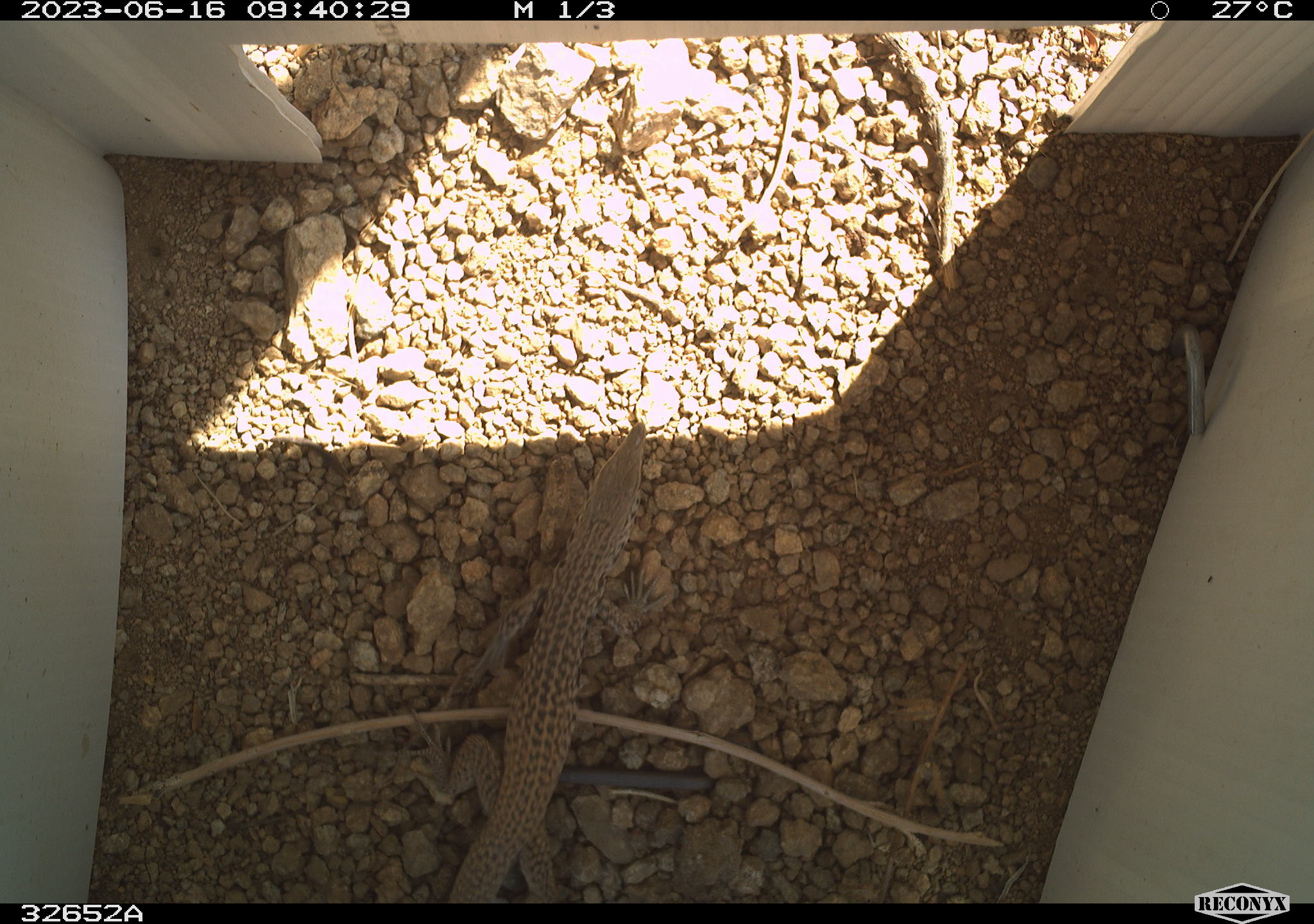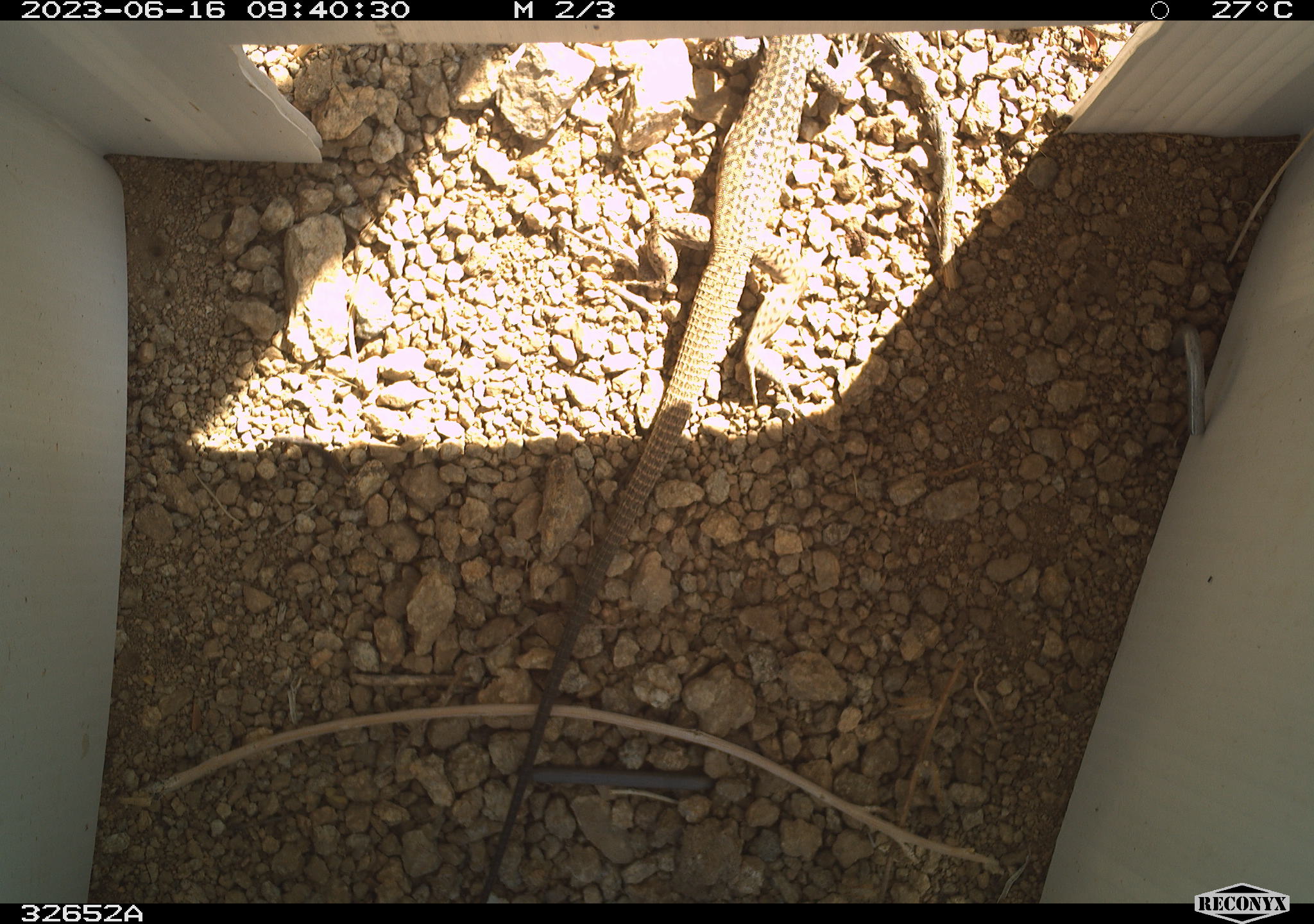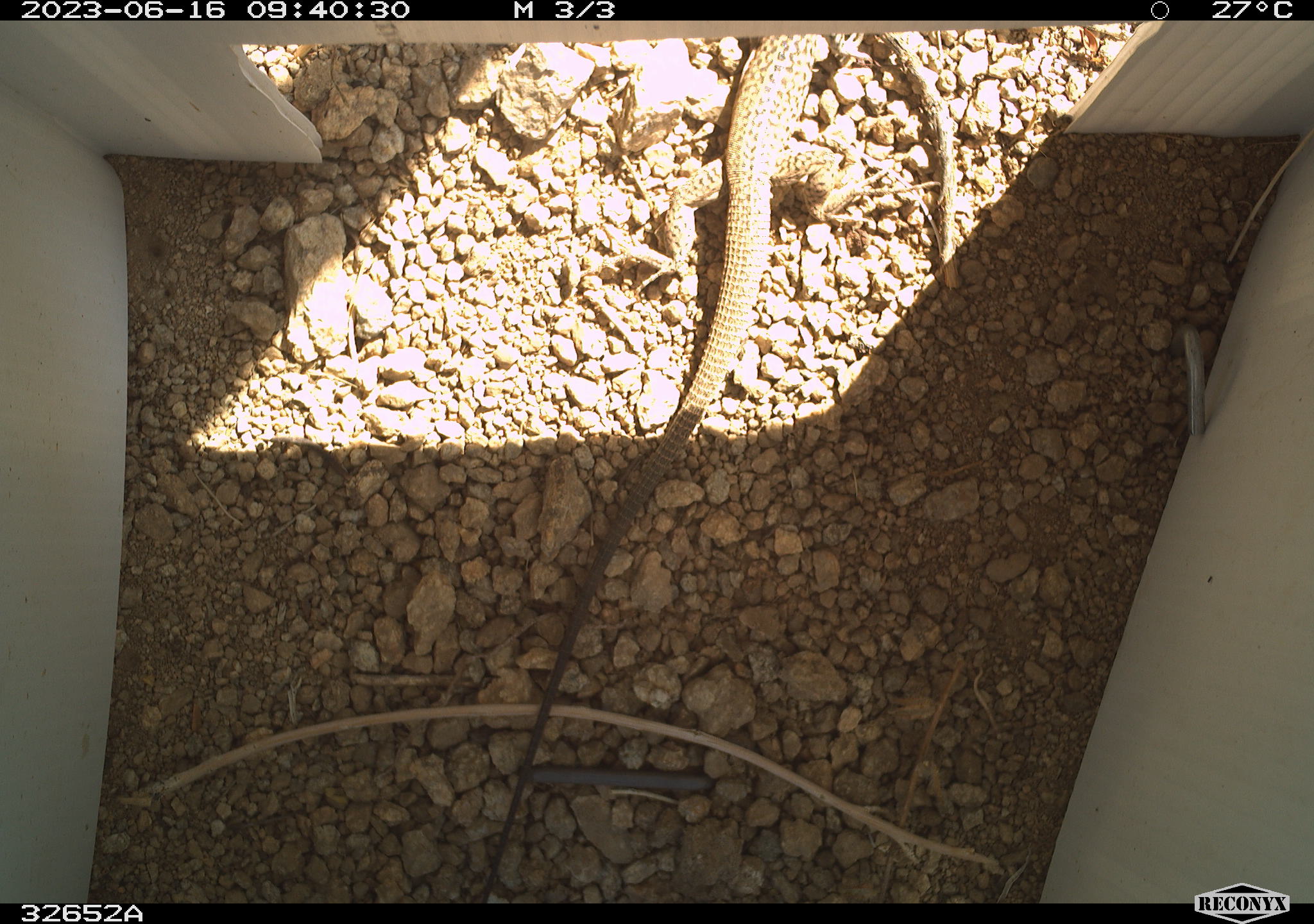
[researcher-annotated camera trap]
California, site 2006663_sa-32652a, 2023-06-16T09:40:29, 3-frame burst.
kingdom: Animalia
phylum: Chordata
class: Reptilia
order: Squamata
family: Teiidae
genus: Aspidoscelis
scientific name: Aspidoscelis tigris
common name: western whiptail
Western whiptail (Aspidoscelis tigris).